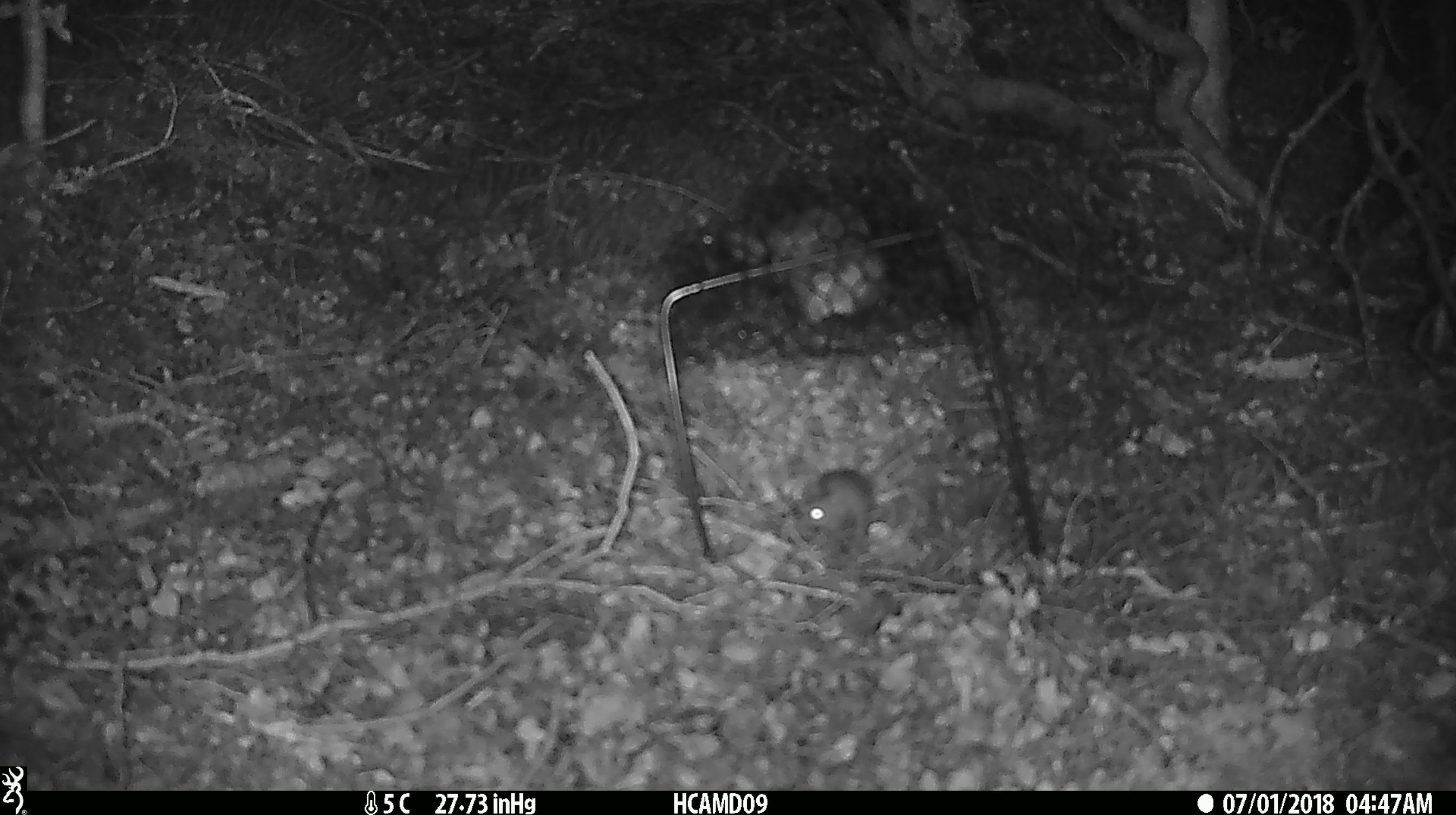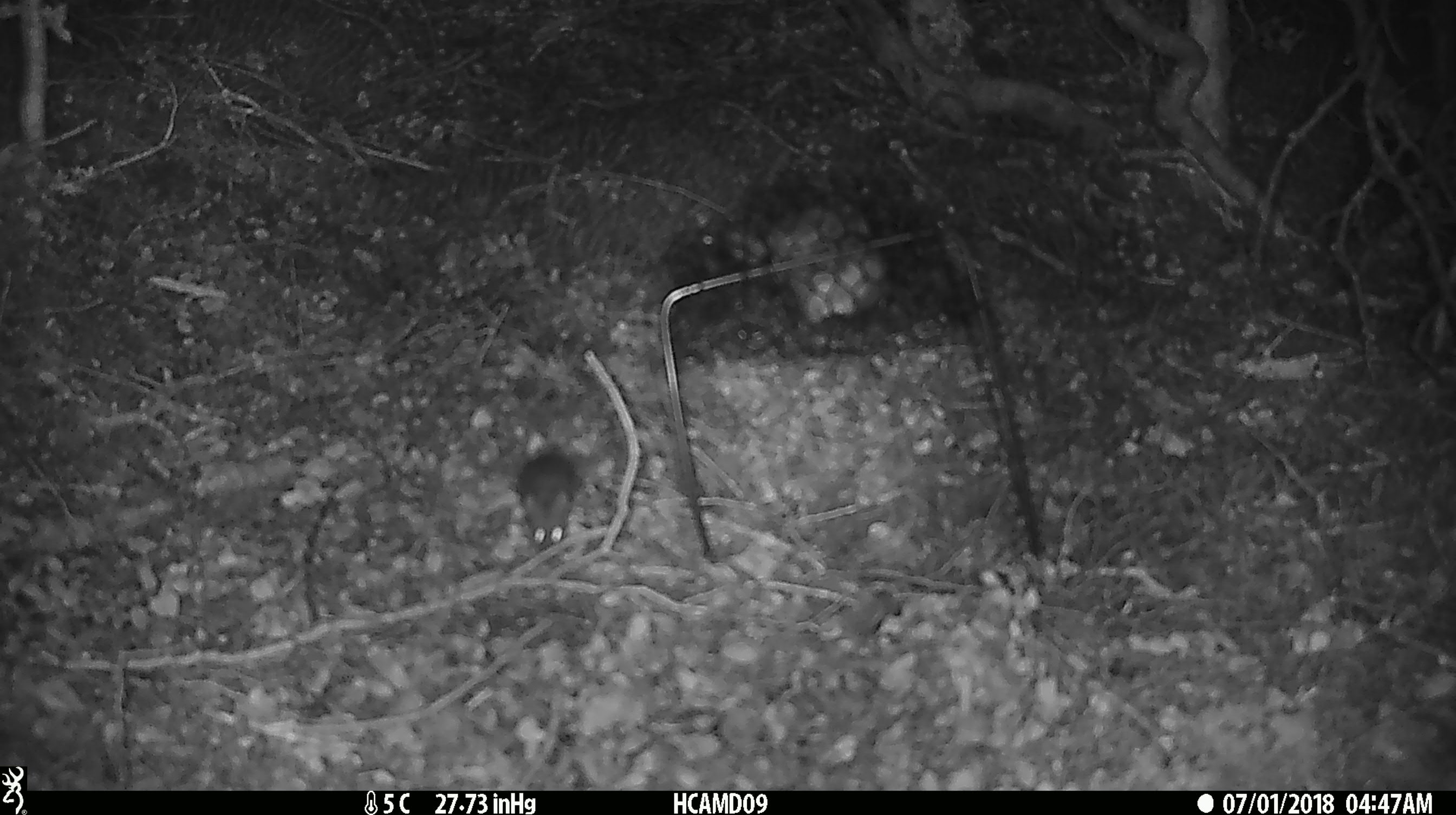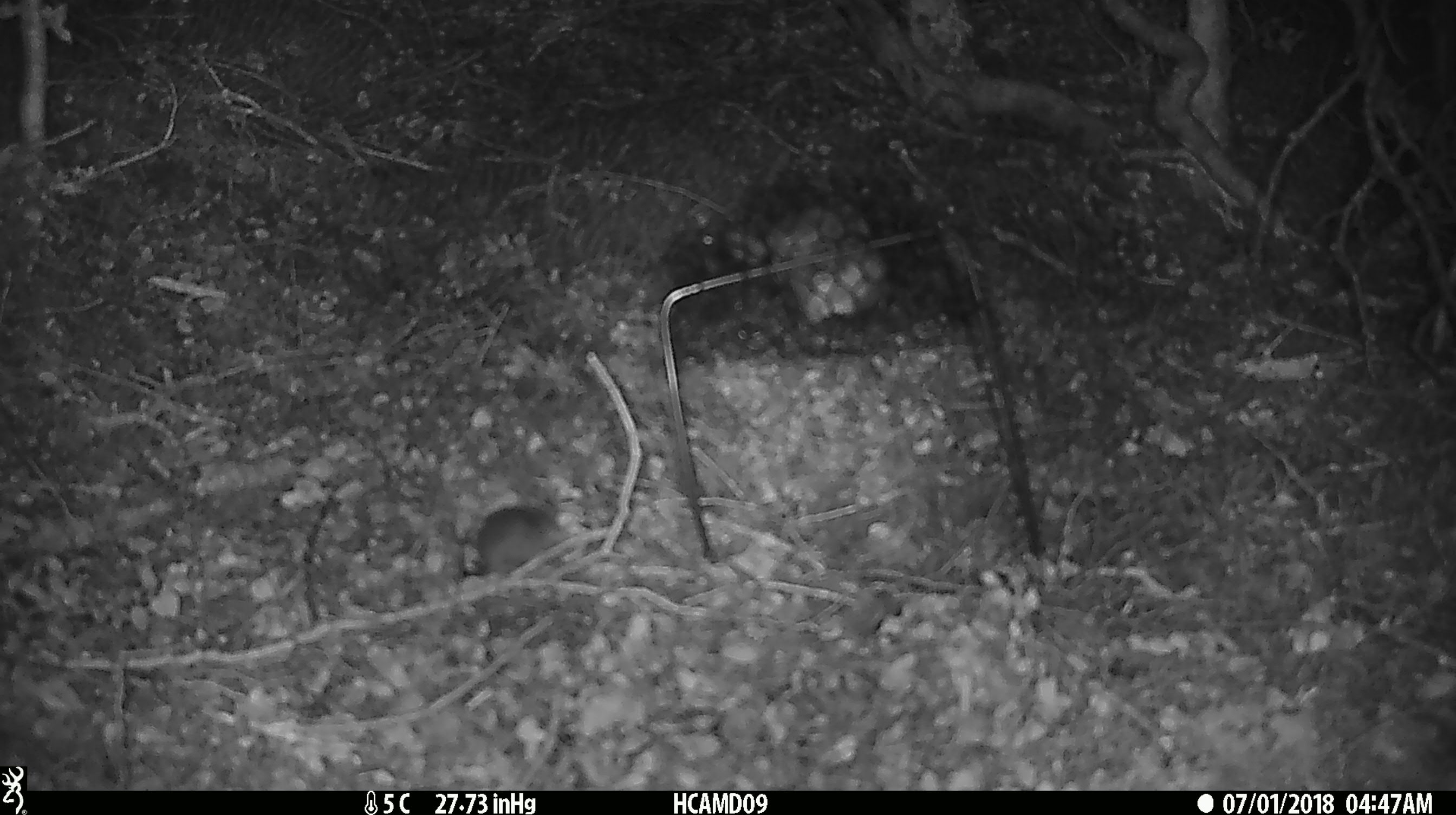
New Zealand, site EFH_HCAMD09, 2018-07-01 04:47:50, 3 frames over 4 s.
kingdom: Animalia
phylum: Chordata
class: Mammalia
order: Rodentia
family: Muridae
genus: Mus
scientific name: Mus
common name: mouse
Mouse (Mus).